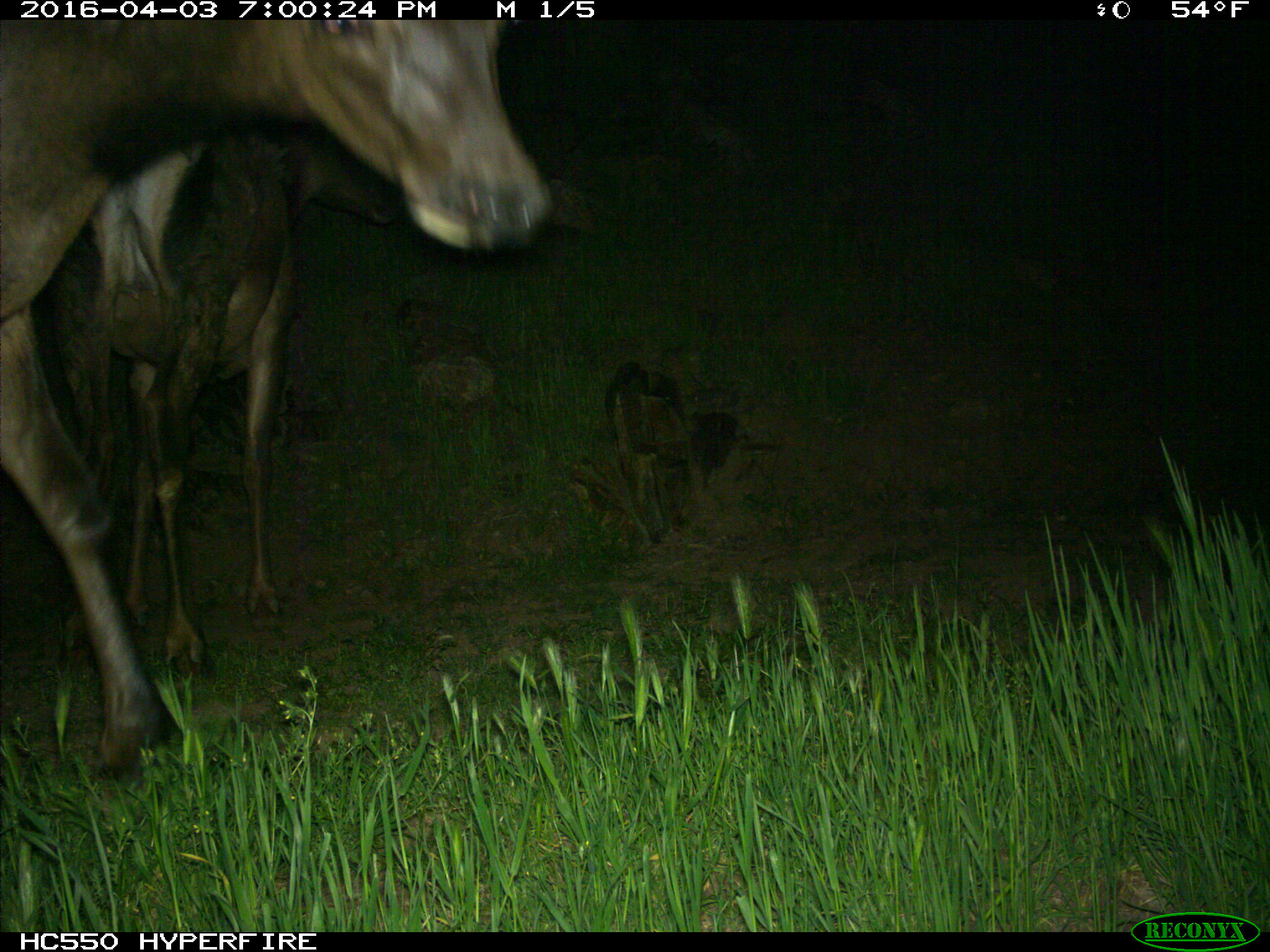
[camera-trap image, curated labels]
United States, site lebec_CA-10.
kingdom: Animalia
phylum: Chordata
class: Mammalia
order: Artiodactyla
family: Cervidae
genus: Cervus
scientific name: Cervus canadensis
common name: elk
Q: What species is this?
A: Cervus canadensis (elk).